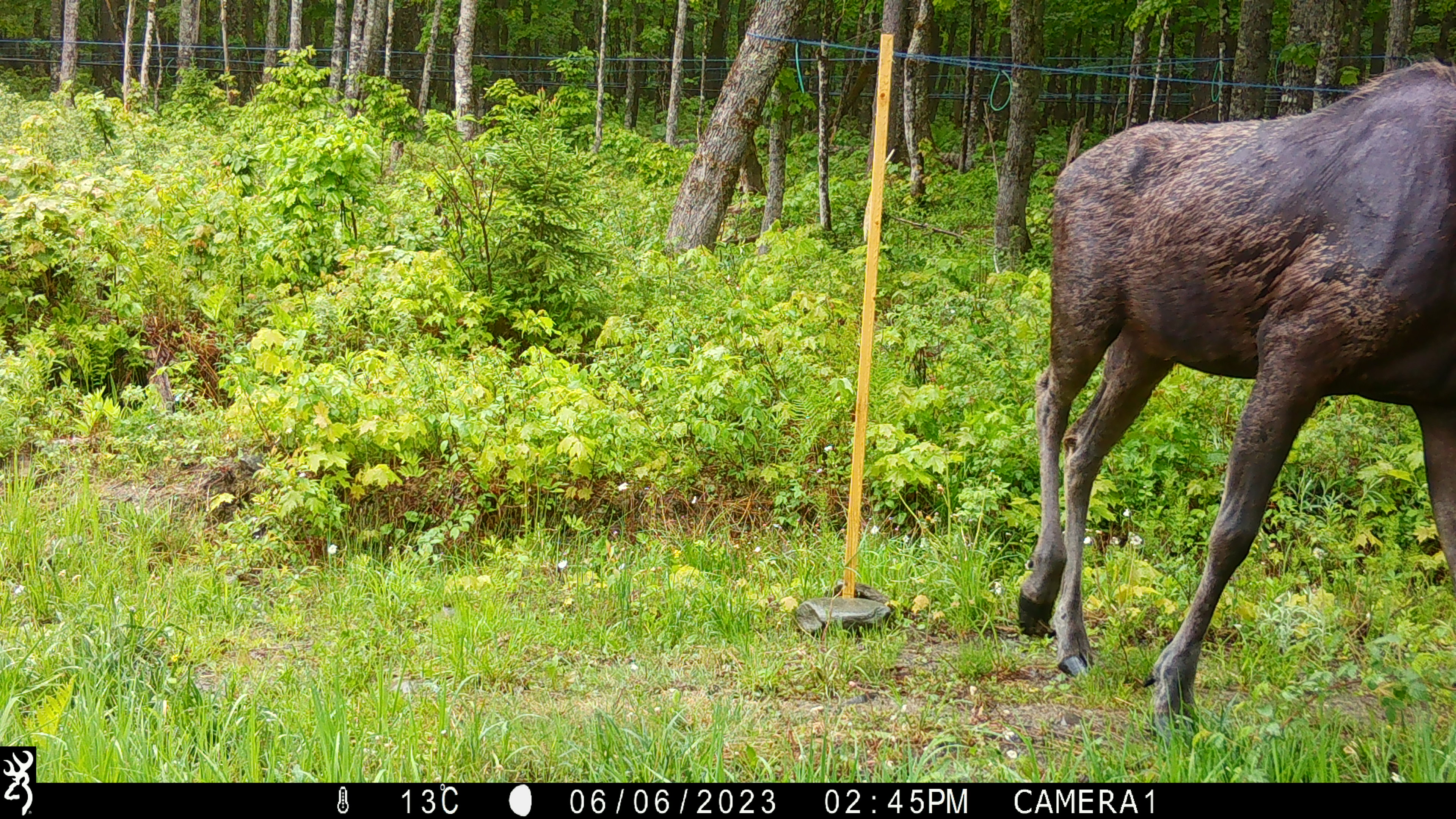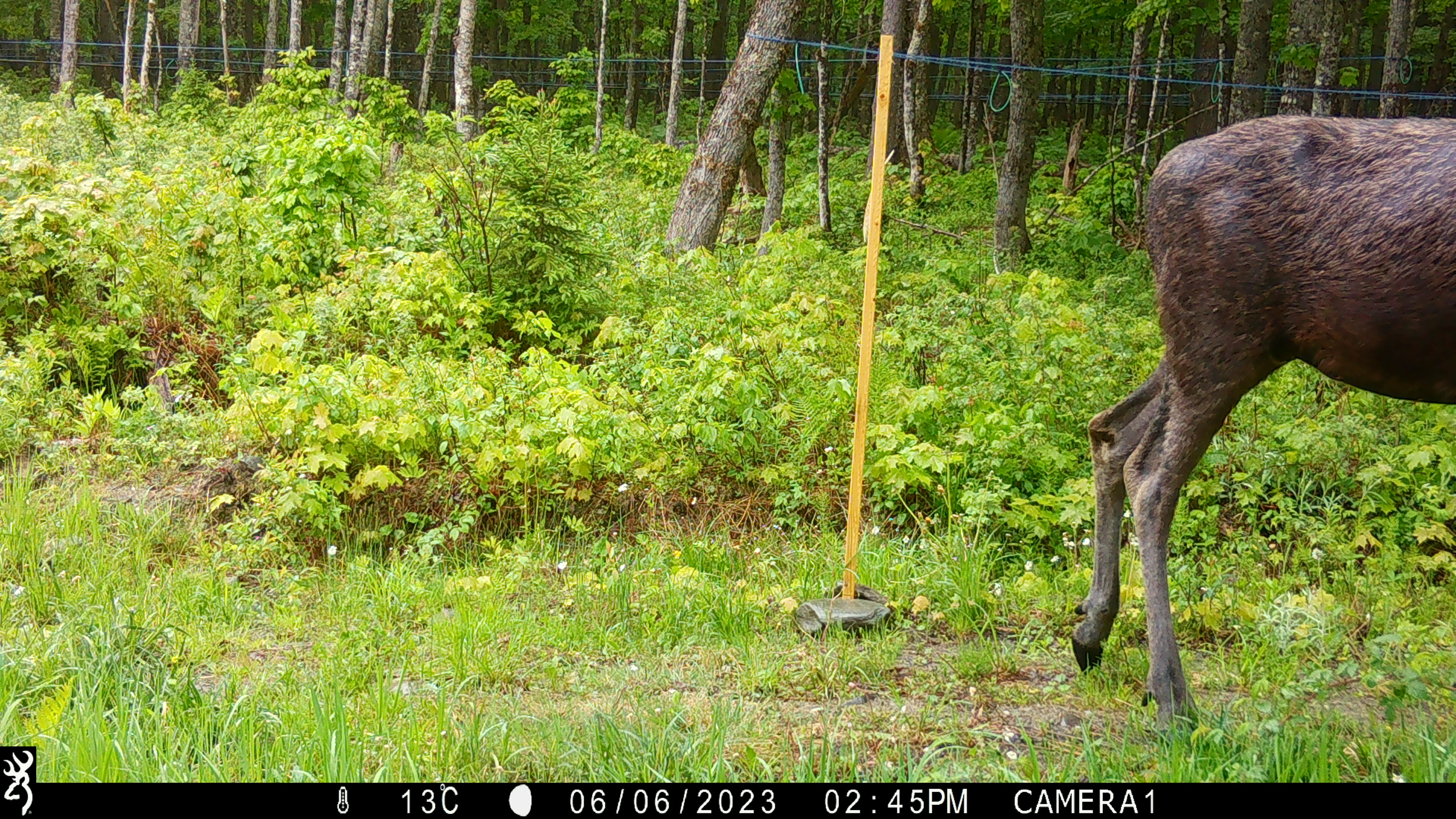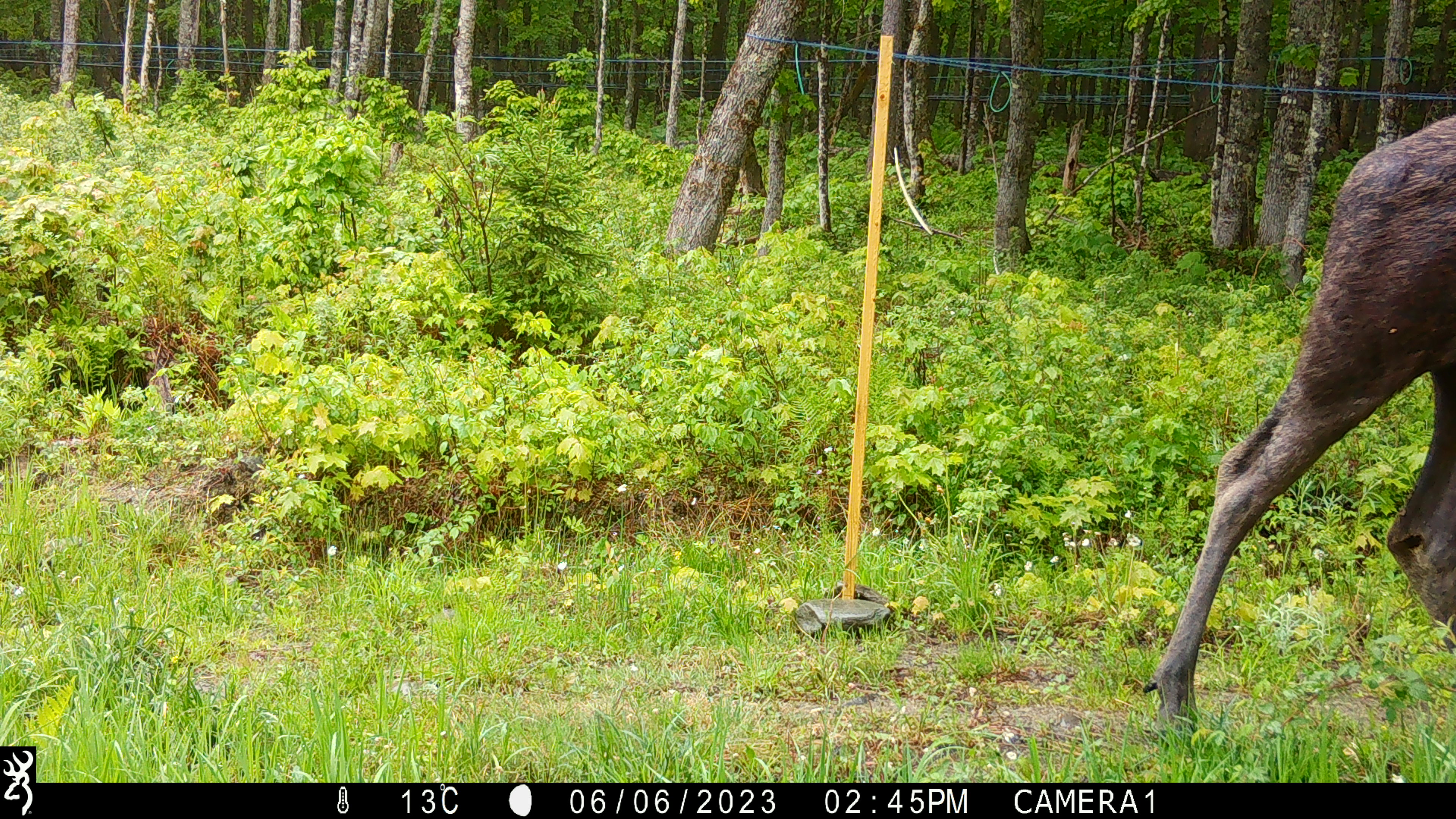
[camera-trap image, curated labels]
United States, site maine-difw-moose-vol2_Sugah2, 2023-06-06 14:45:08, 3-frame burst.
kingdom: Animalia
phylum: Chordata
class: Mammalia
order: Artiodactyla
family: Cervidae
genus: Alces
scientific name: Alces alces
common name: moose